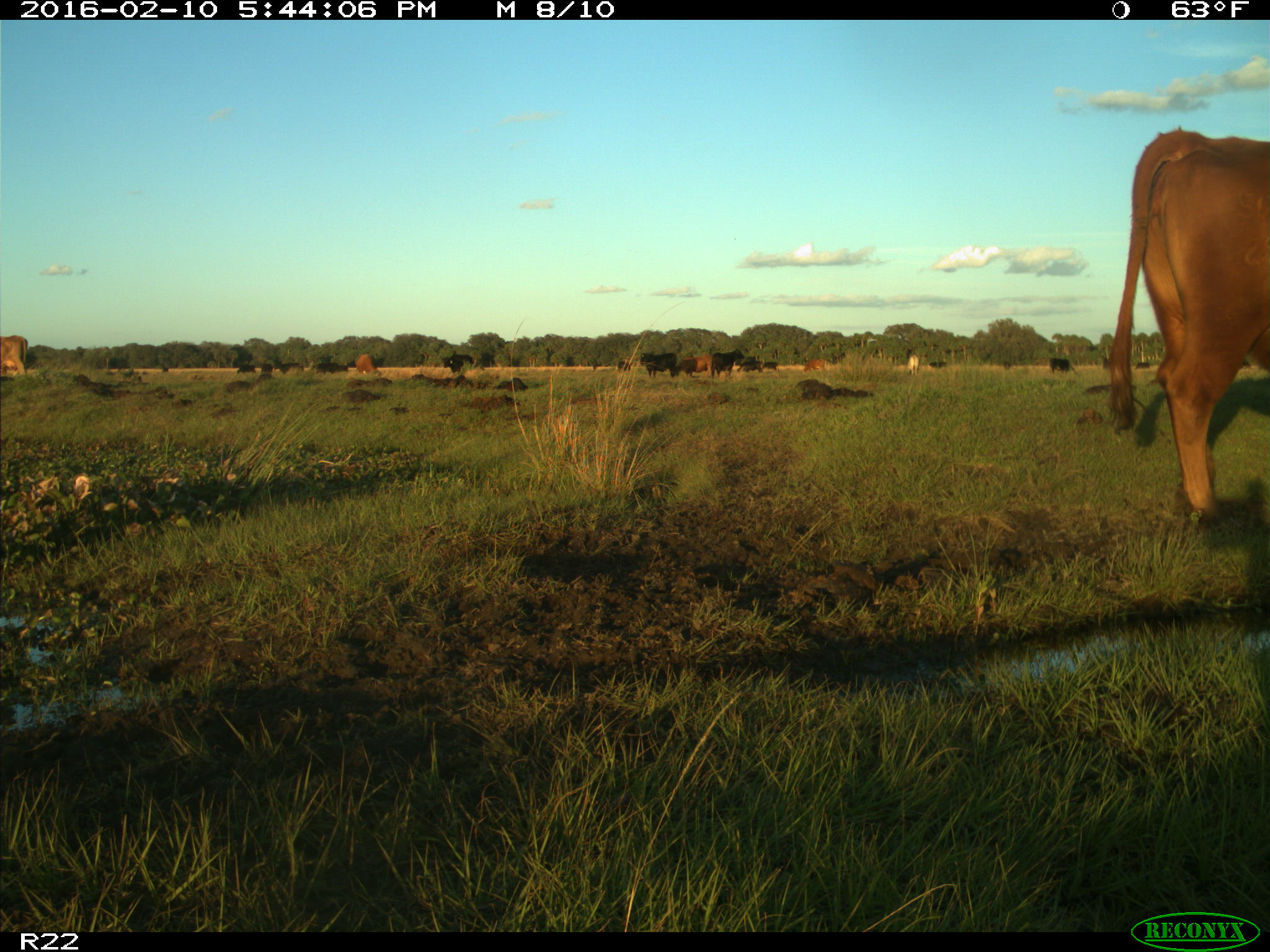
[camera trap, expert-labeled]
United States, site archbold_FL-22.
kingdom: Animalia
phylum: Chordata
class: Mammalia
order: Artiodactyla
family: Bovidae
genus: Bos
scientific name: Bos taurus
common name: domestic cow